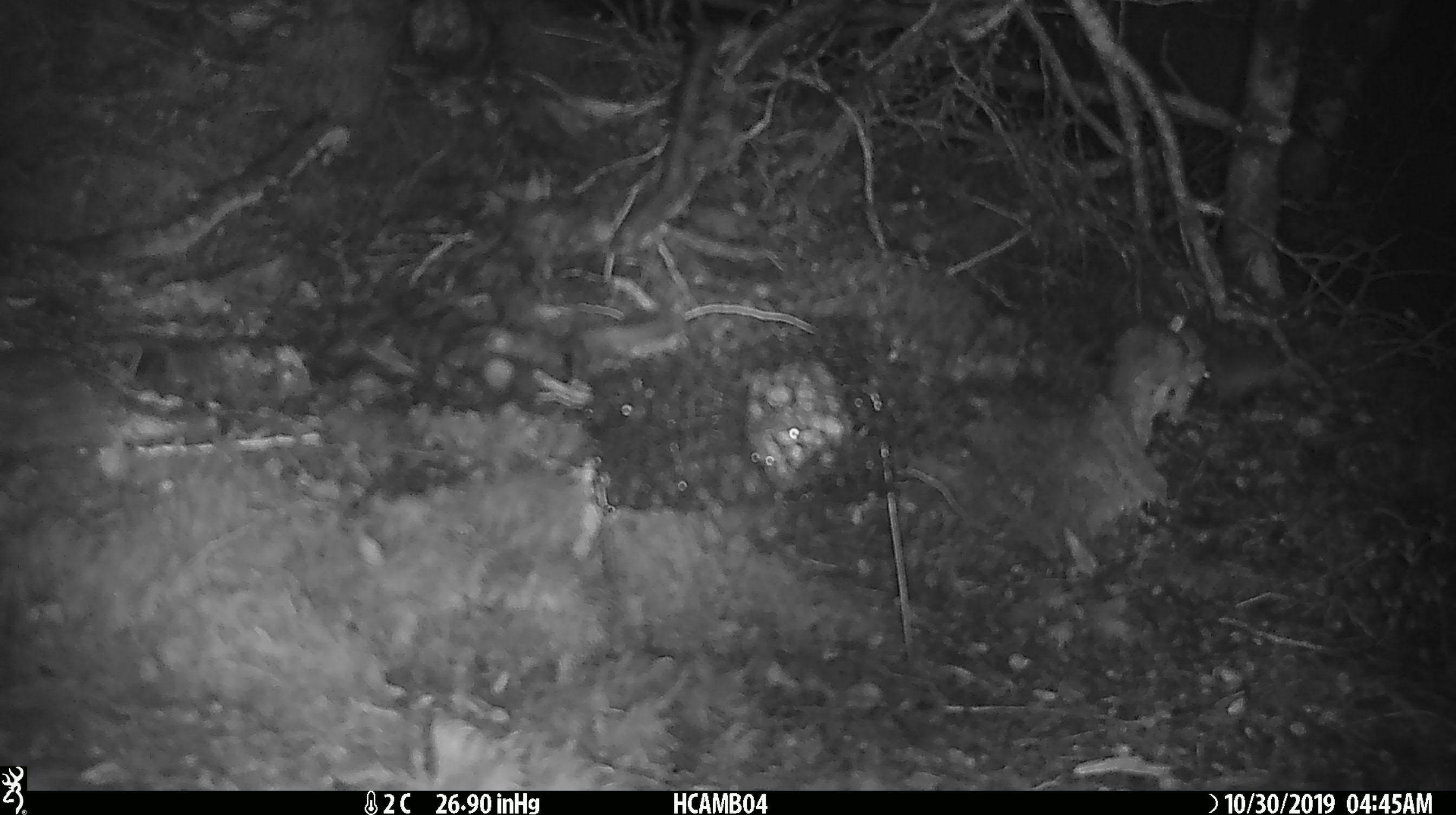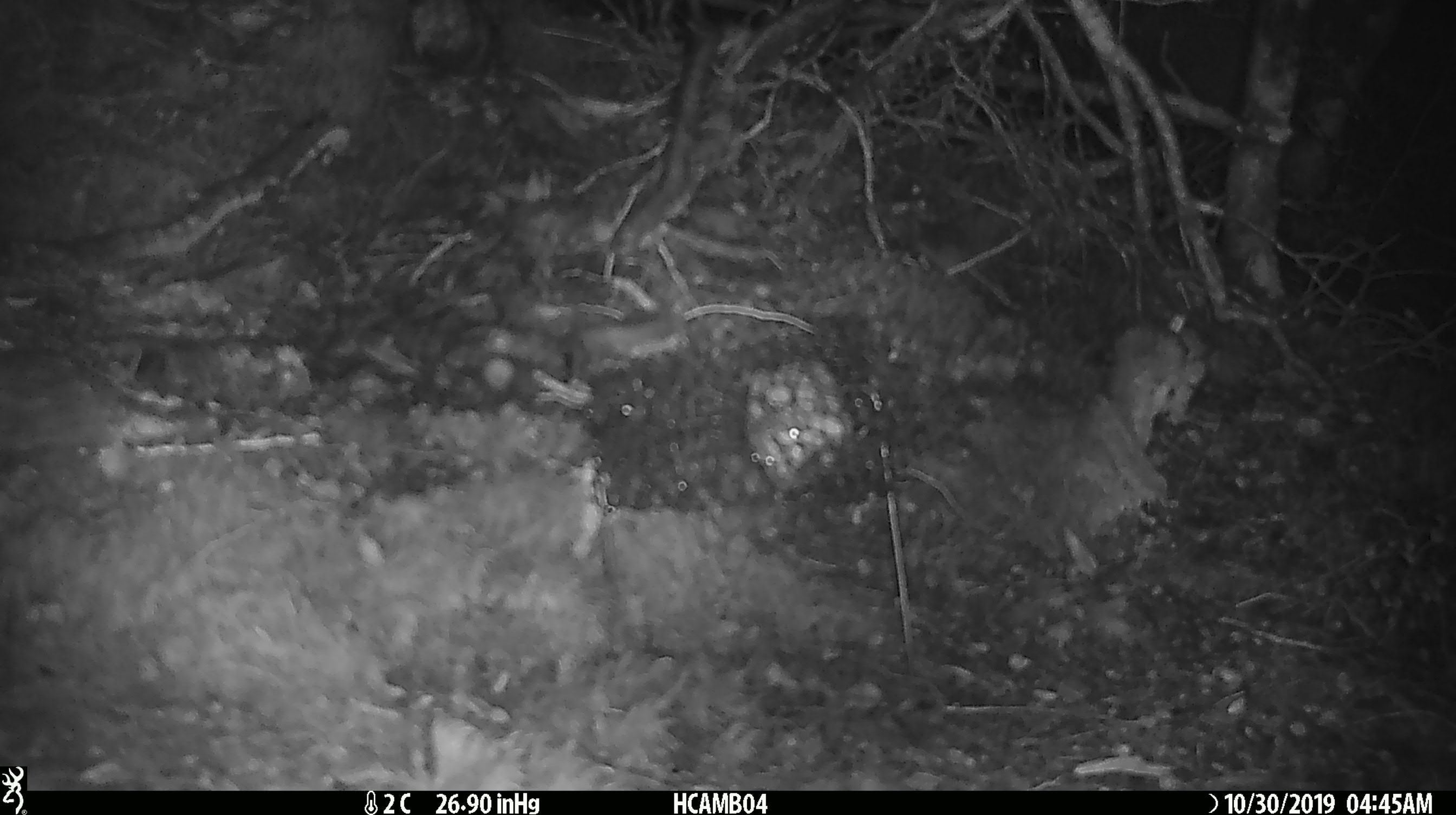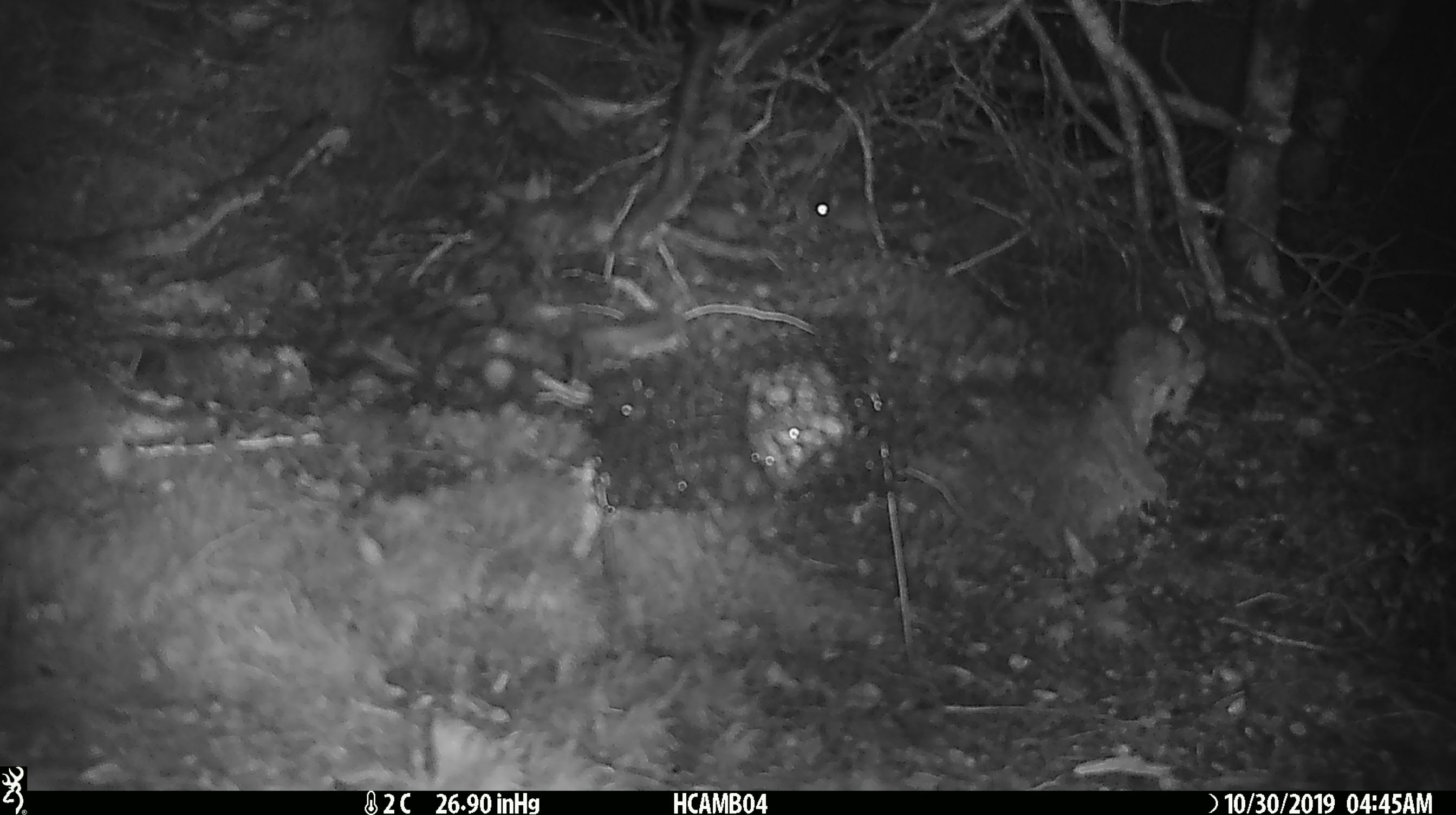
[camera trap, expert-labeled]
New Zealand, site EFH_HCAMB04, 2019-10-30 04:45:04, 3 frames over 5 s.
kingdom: Animalia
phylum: Chordata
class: Mammalia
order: Rodentia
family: Muridae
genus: Mus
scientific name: Mus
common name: mouse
Mouse (Mus).